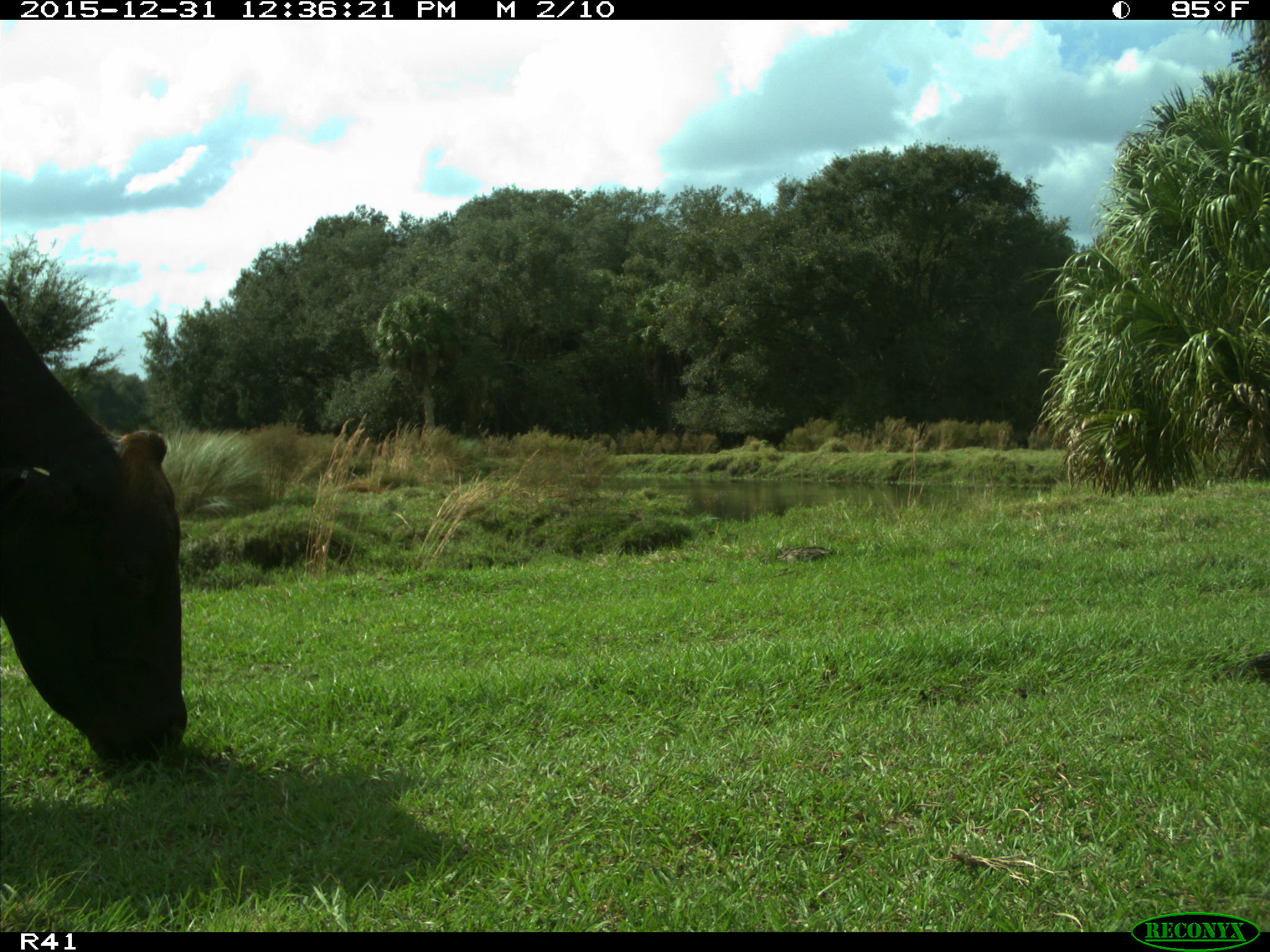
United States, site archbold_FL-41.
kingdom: Animalia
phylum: Chordata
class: Mammalia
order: Artiodactyla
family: Bovidae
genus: Bos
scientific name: Bos taurus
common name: domestic cow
Bos taurus (domestic cow).